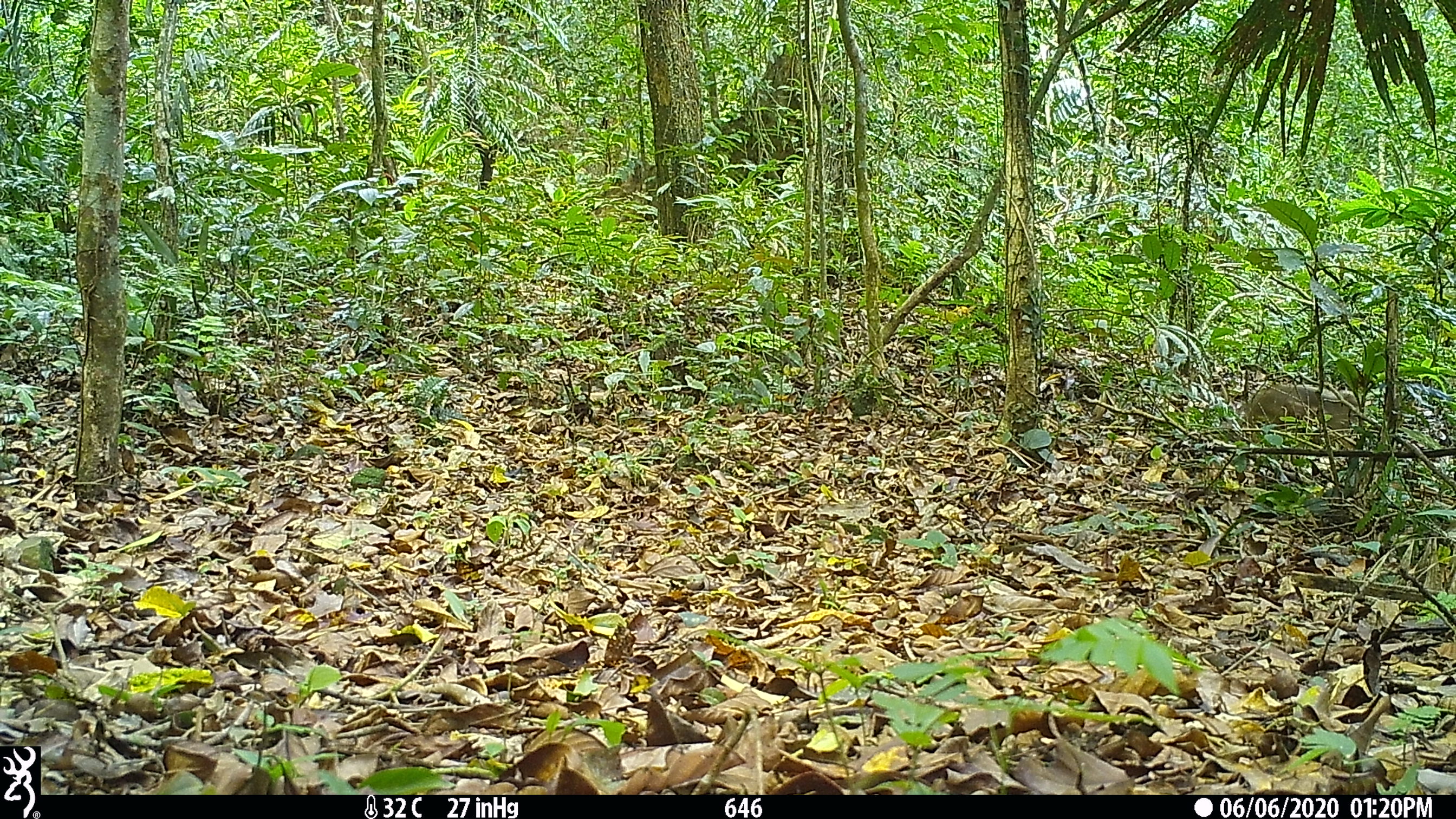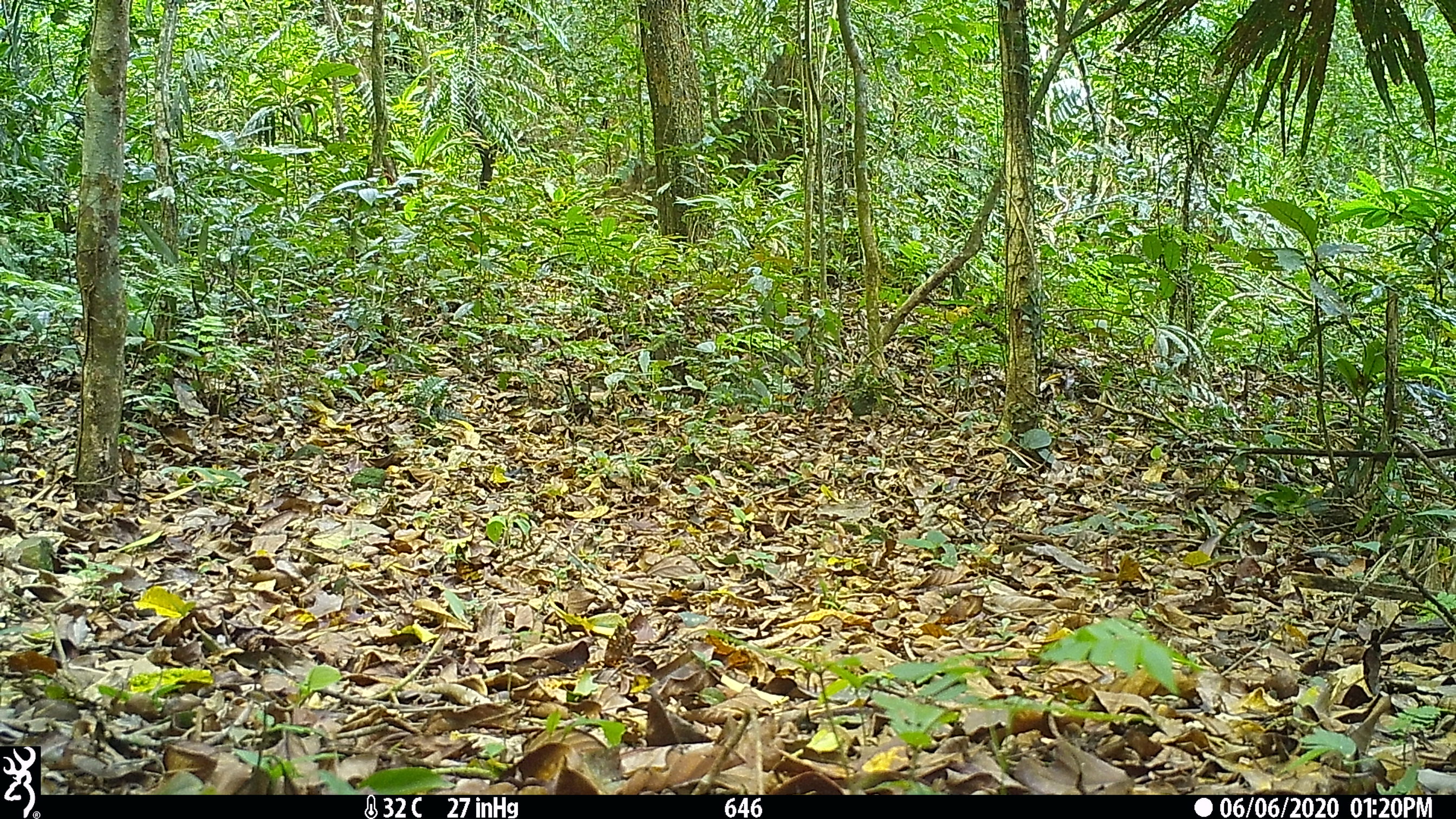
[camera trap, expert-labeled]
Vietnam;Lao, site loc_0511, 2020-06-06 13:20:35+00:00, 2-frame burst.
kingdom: Animalia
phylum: Chordata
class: Mammalia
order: Primates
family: Cercopithecidae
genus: Macaca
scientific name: Macaca arctoides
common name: stump-tailed macaque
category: stump tailed macaque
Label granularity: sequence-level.